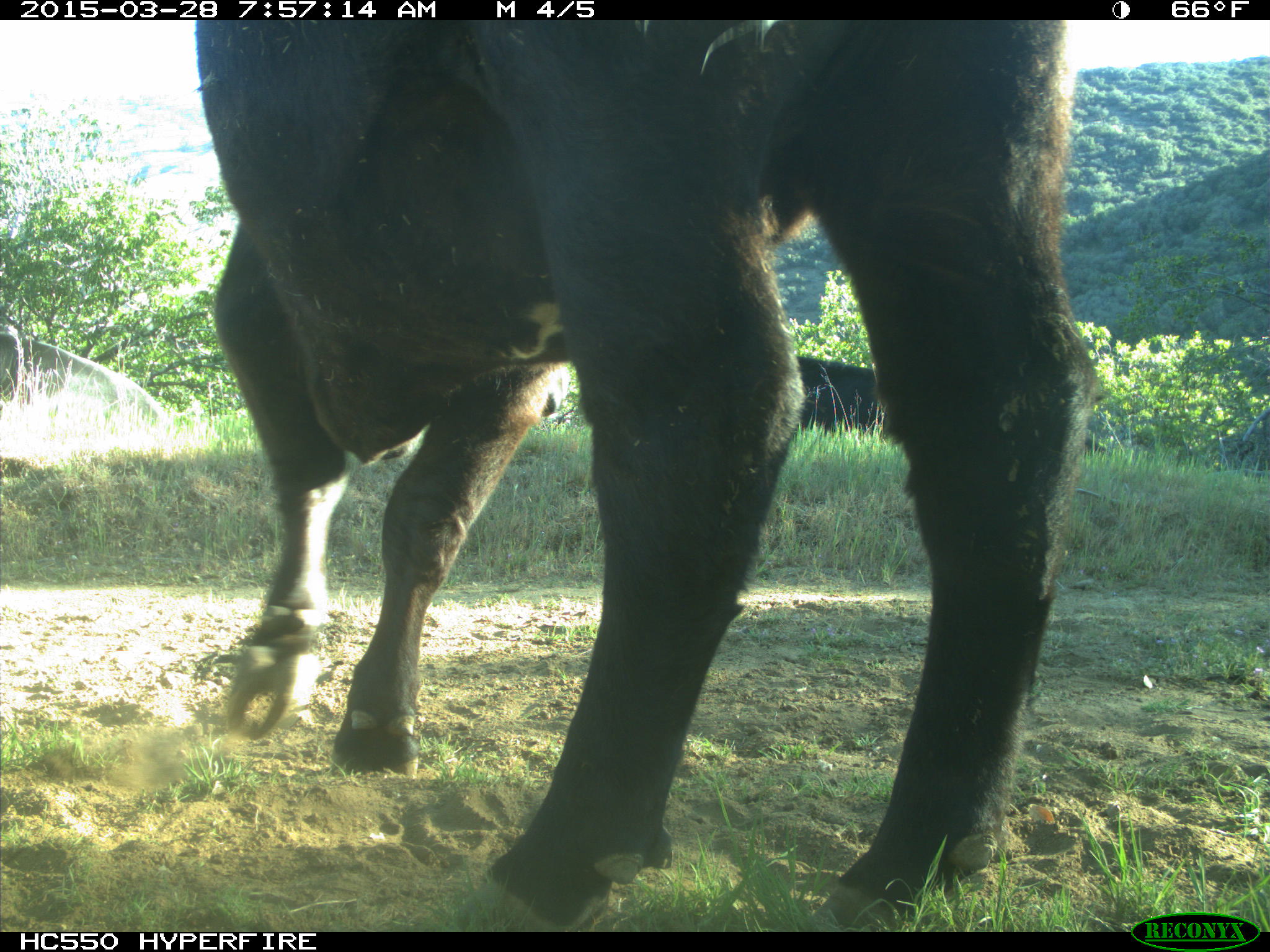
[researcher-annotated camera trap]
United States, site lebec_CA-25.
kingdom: Animalia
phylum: Chordata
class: Mammalia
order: Artiodactyla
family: Bovidae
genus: Bos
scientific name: Bos taurus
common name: domestic cow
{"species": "Bos taurus (domestic cow)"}